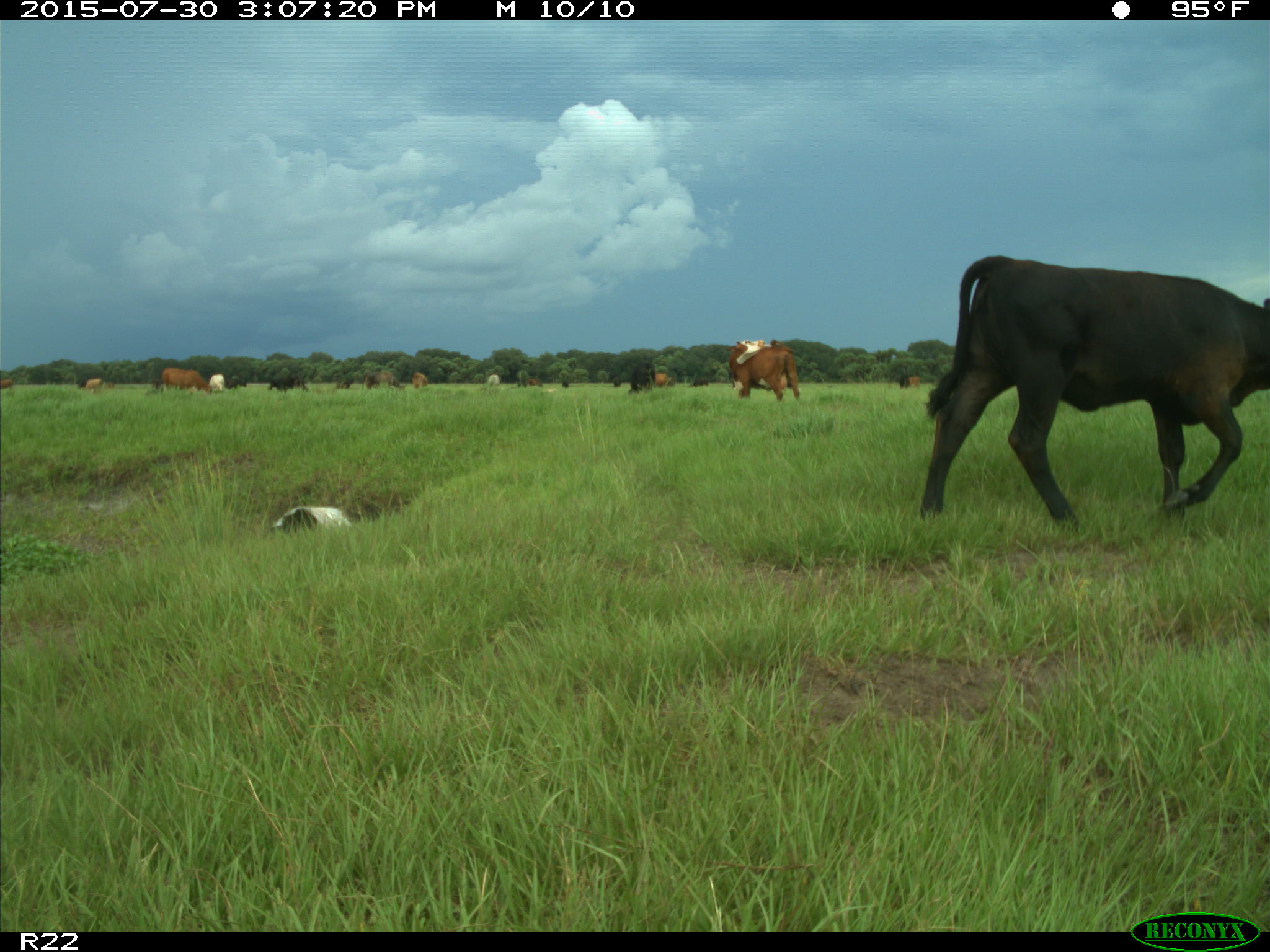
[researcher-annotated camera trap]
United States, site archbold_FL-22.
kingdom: Animalia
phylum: Chordata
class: Mammalia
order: Artiodactyla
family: Bovidae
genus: Bos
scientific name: Bos taurus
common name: domestic cow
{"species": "Bos taurus (domestic cow)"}